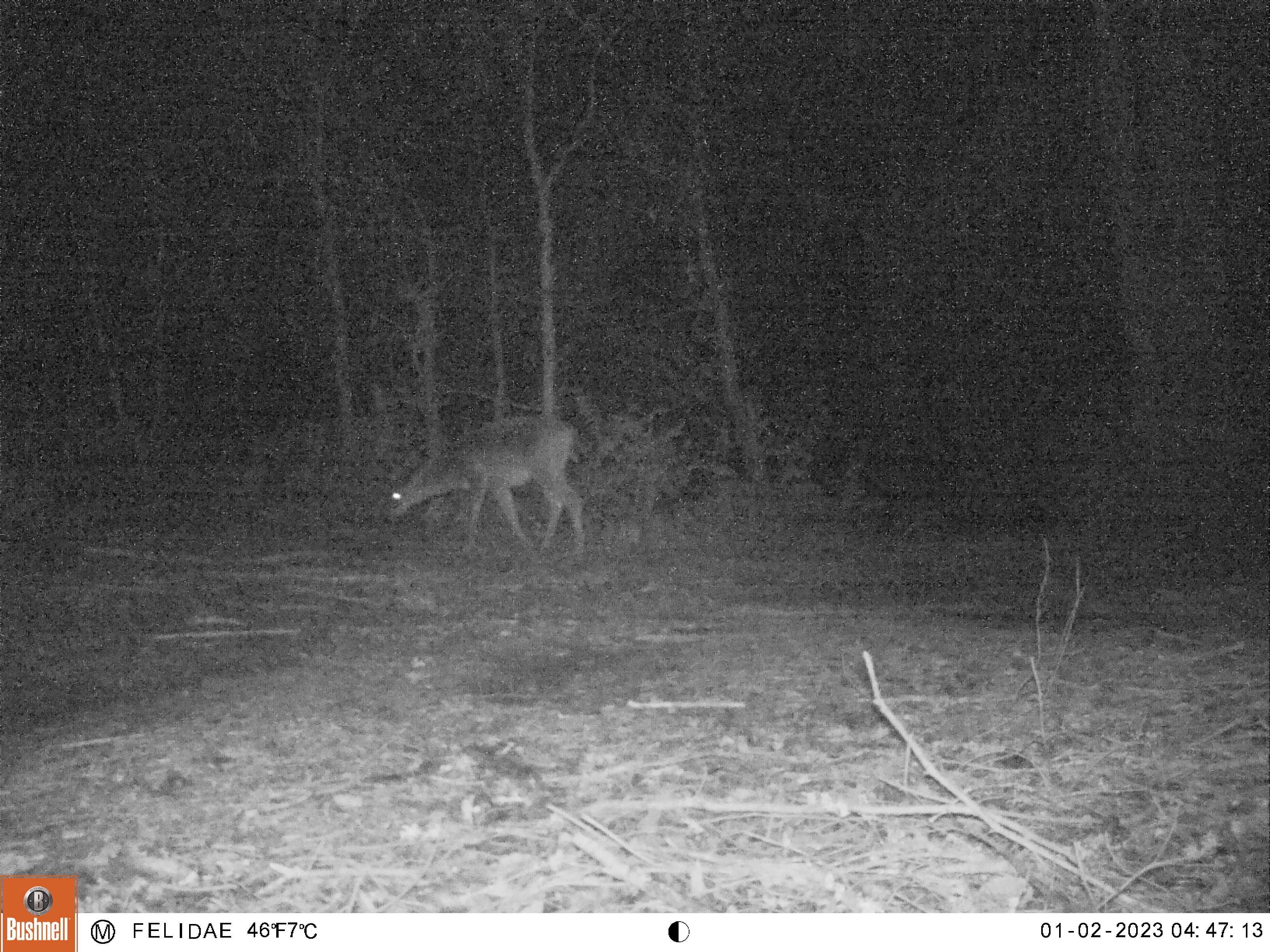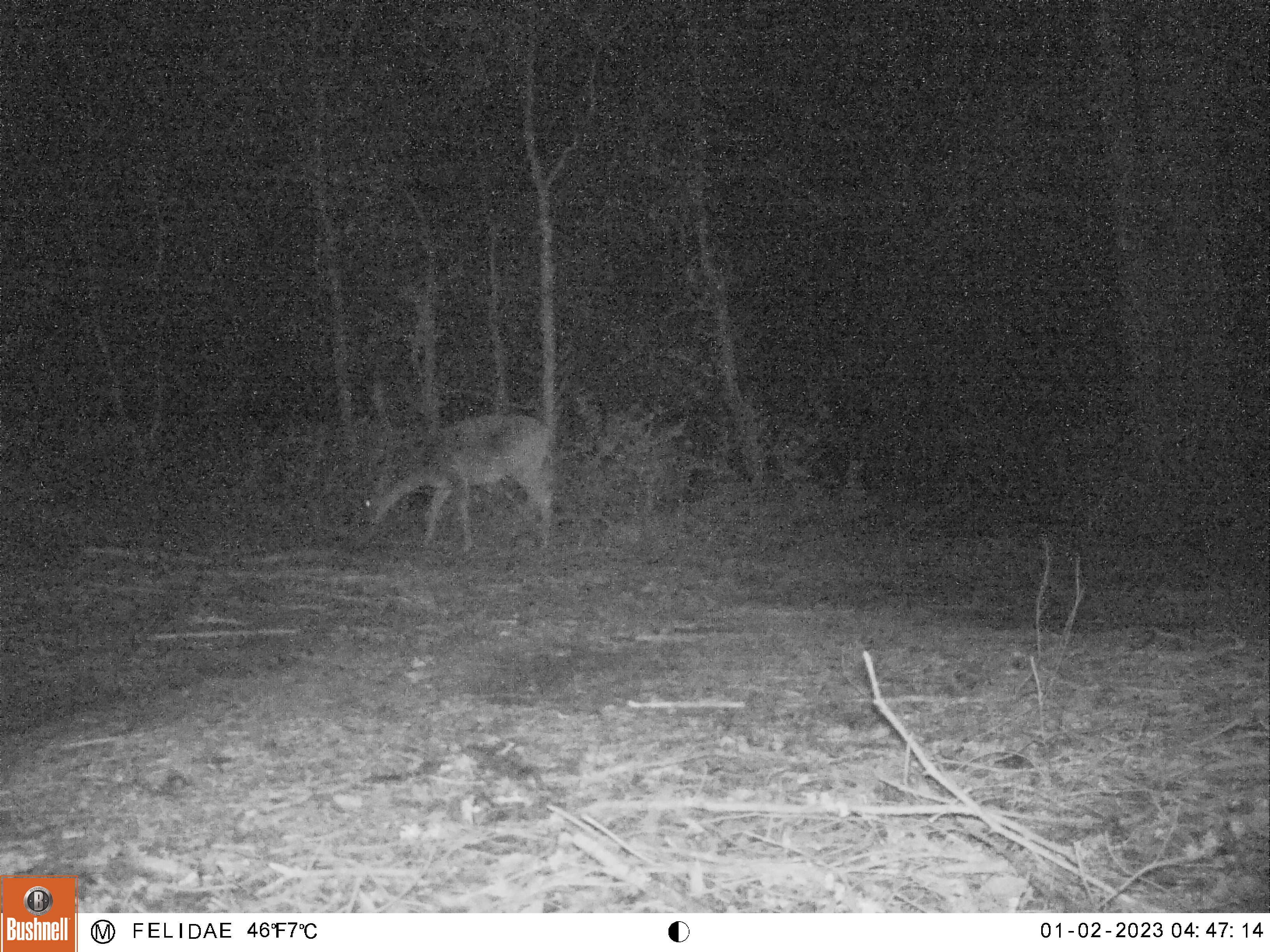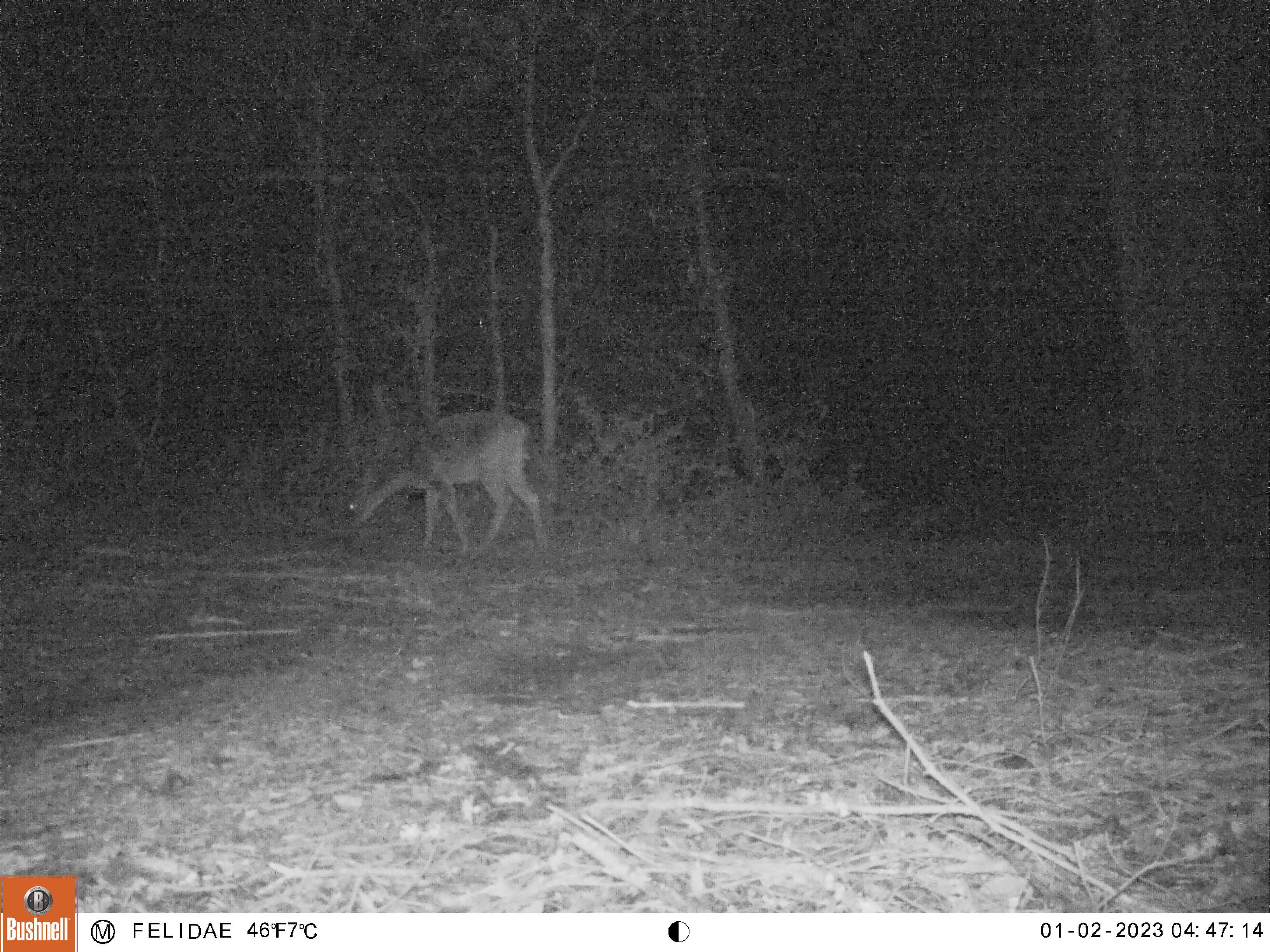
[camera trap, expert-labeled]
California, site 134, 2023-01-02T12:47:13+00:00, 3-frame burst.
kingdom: Animalia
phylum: Chordata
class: Mammalia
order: Artiodactyla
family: Cervidae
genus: Odocoileus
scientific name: Odocoileus hemionus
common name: mule deer